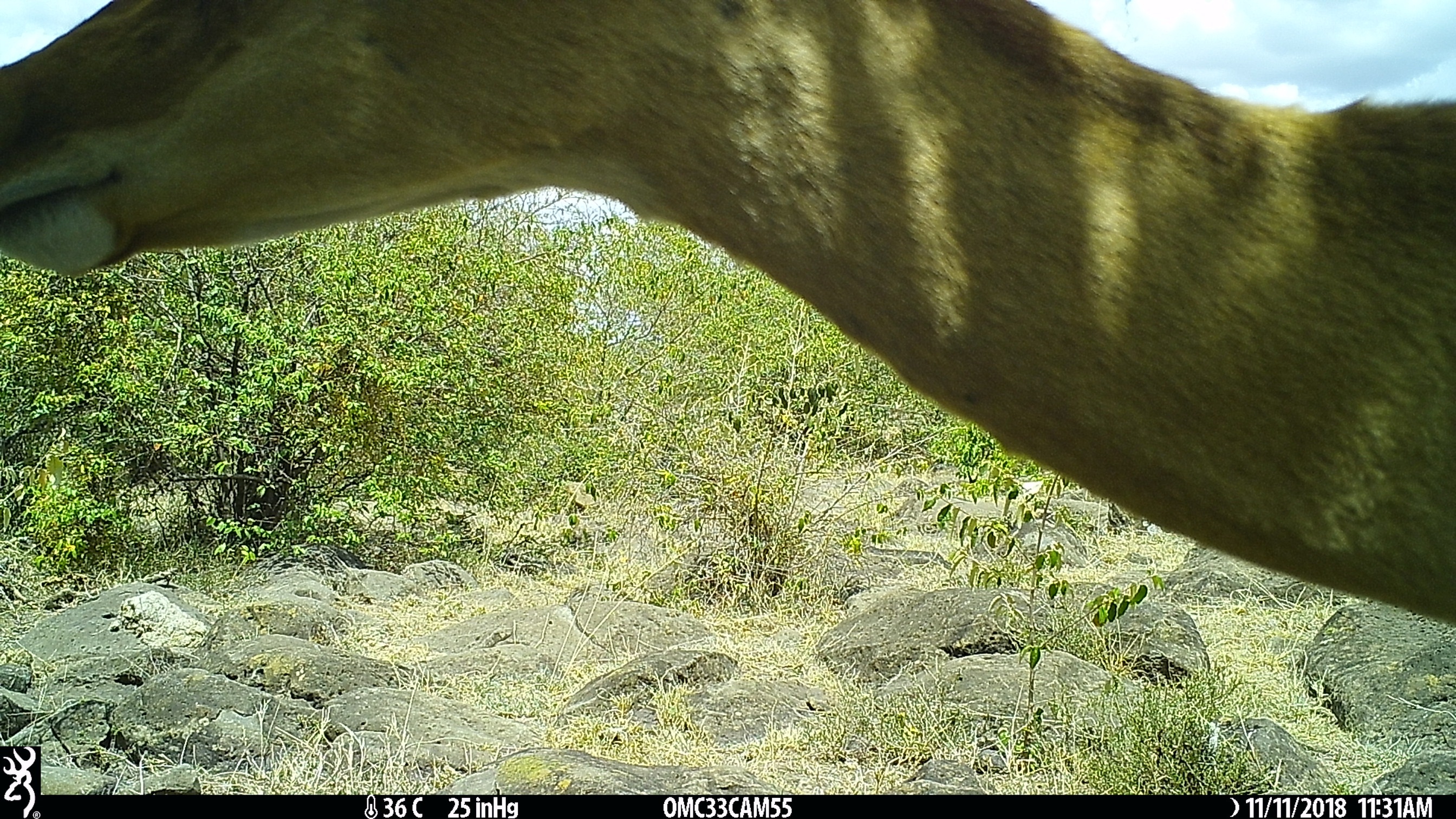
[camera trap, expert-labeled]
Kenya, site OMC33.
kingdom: Animalia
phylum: Chordata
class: Mammalia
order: Artiodactyla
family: Bovidae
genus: Aepyceros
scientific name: Aepyceros melampus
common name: impala